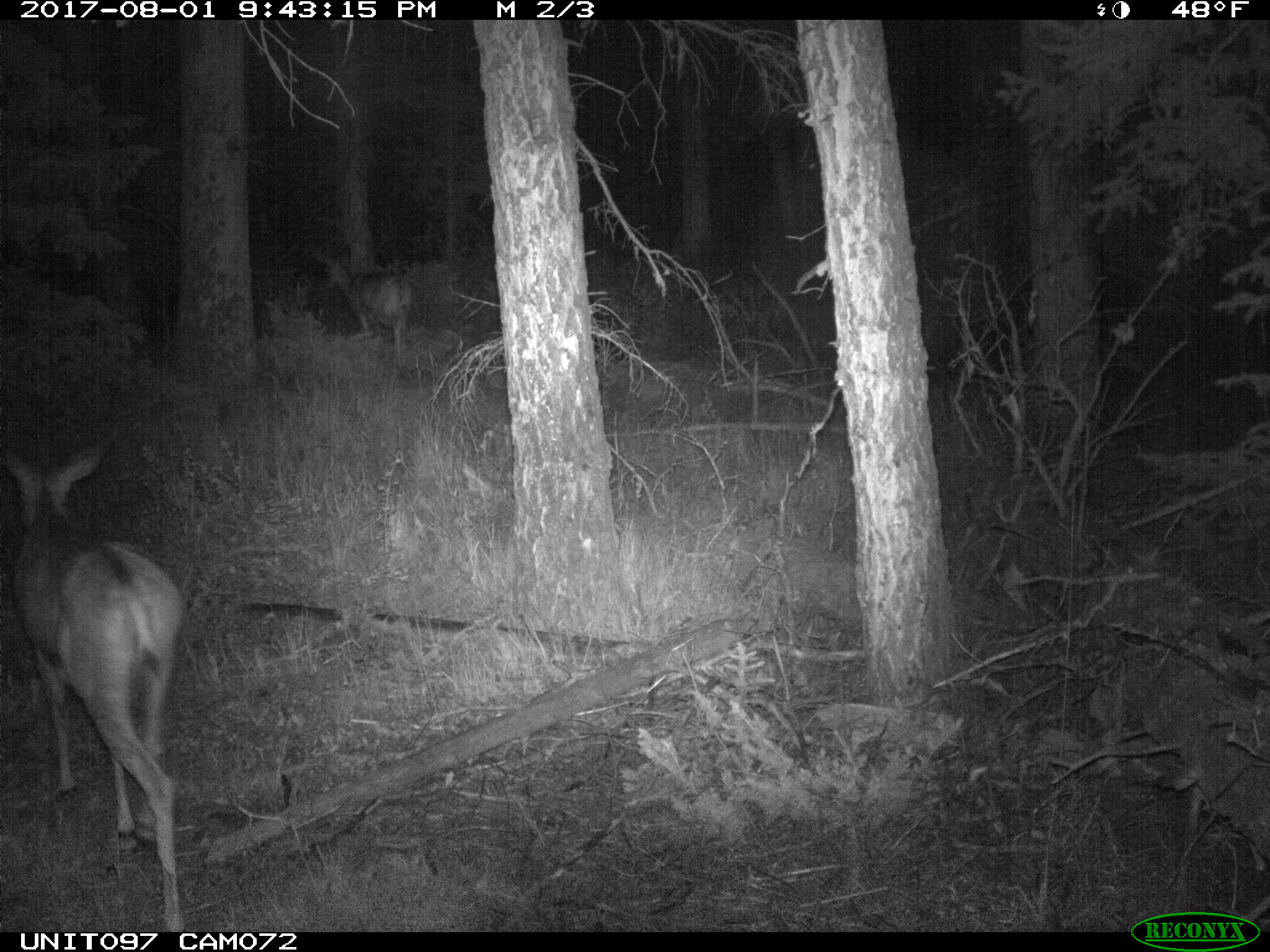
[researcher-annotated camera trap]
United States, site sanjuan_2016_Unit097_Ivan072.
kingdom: Animalia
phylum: Chordata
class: Mammalia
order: Artiodactyla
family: Cervidae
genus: Odocoileus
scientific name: Odocoileus hemionus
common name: mule deer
Odocoileus hemionus (mule deer).